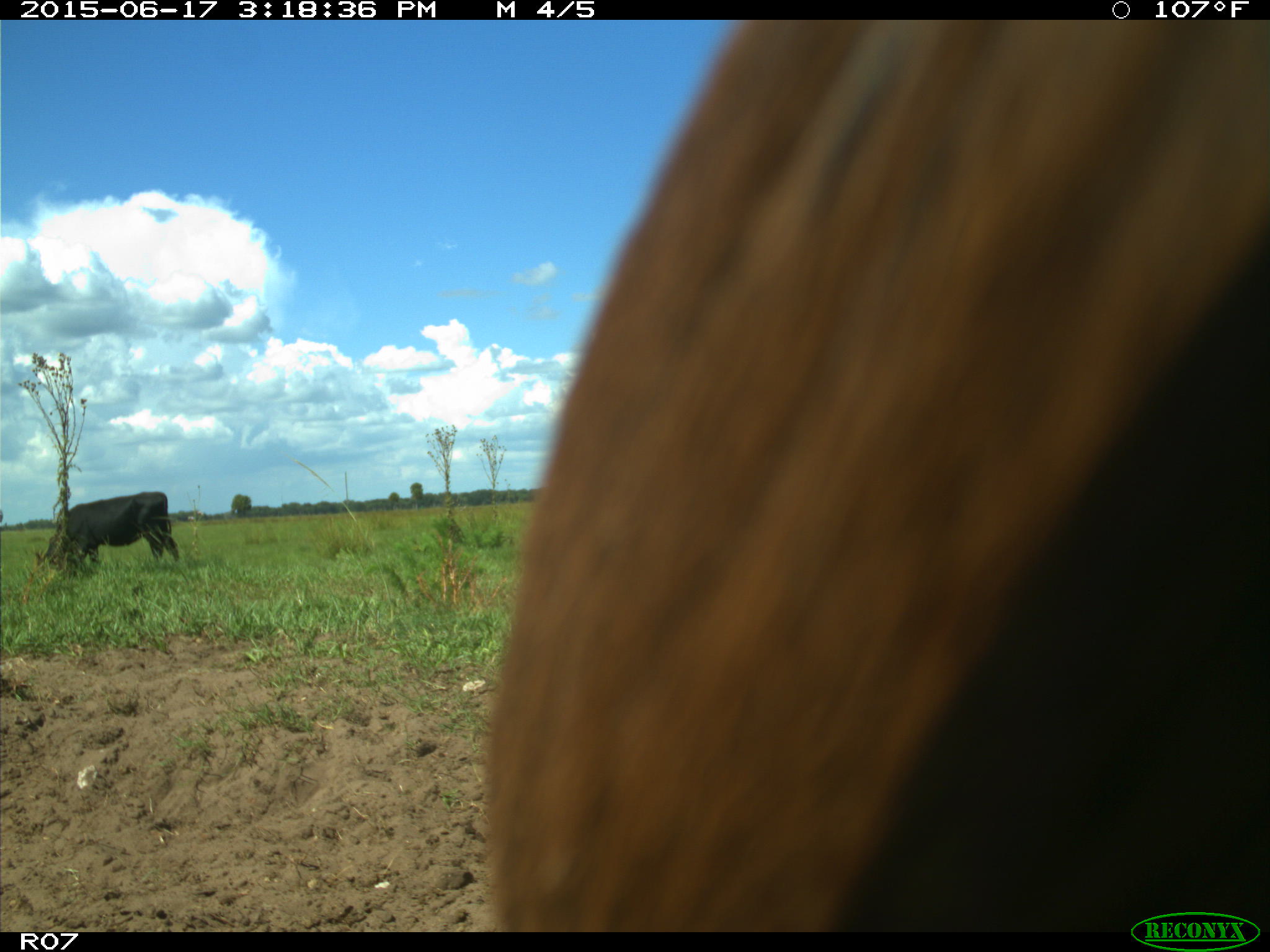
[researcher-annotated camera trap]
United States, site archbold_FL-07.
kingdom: Animalia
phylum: Chordata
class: Mammalia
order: Artiodactyla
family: Bovidae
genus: Bos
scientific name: Bos taurus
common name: domestic cow